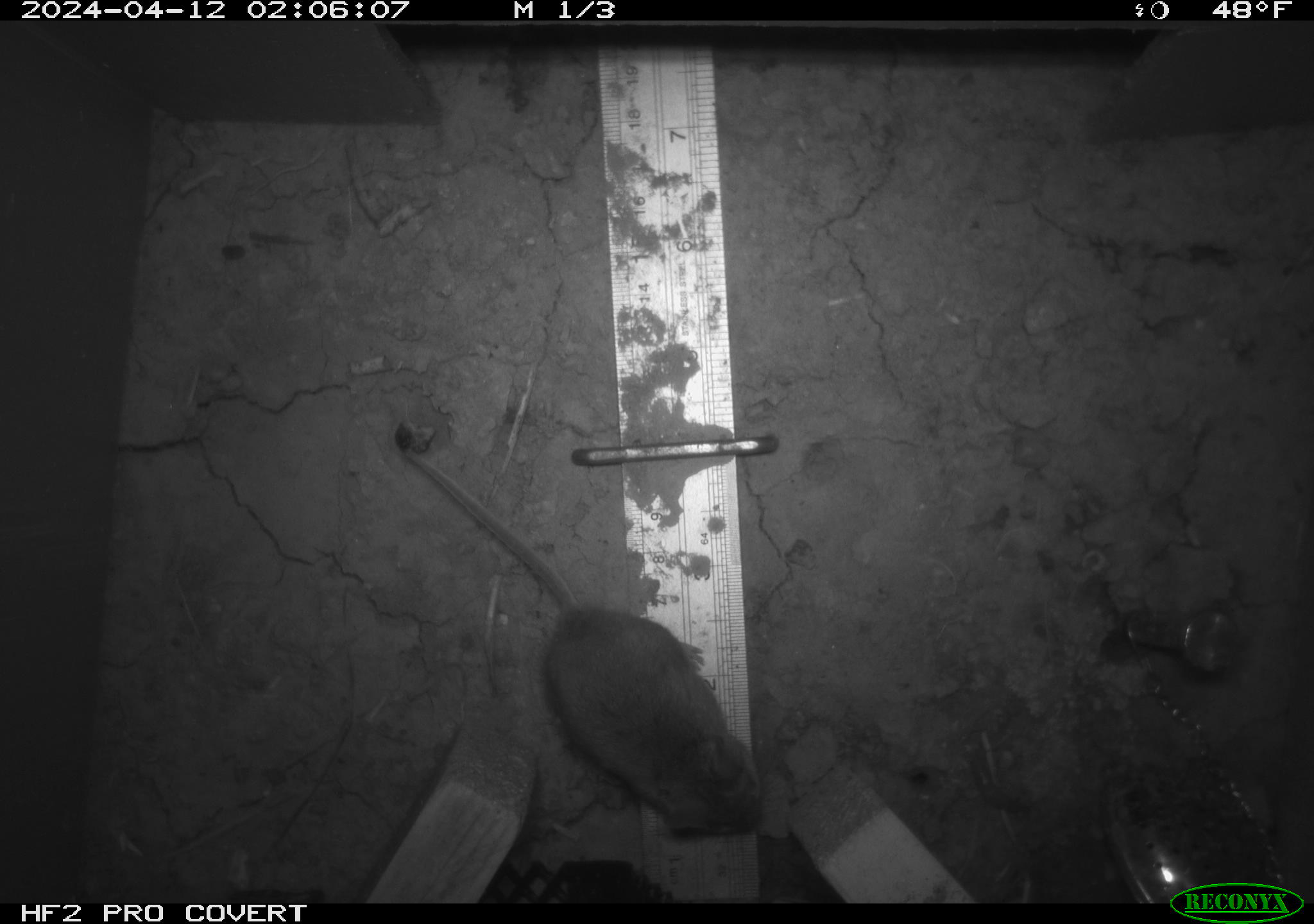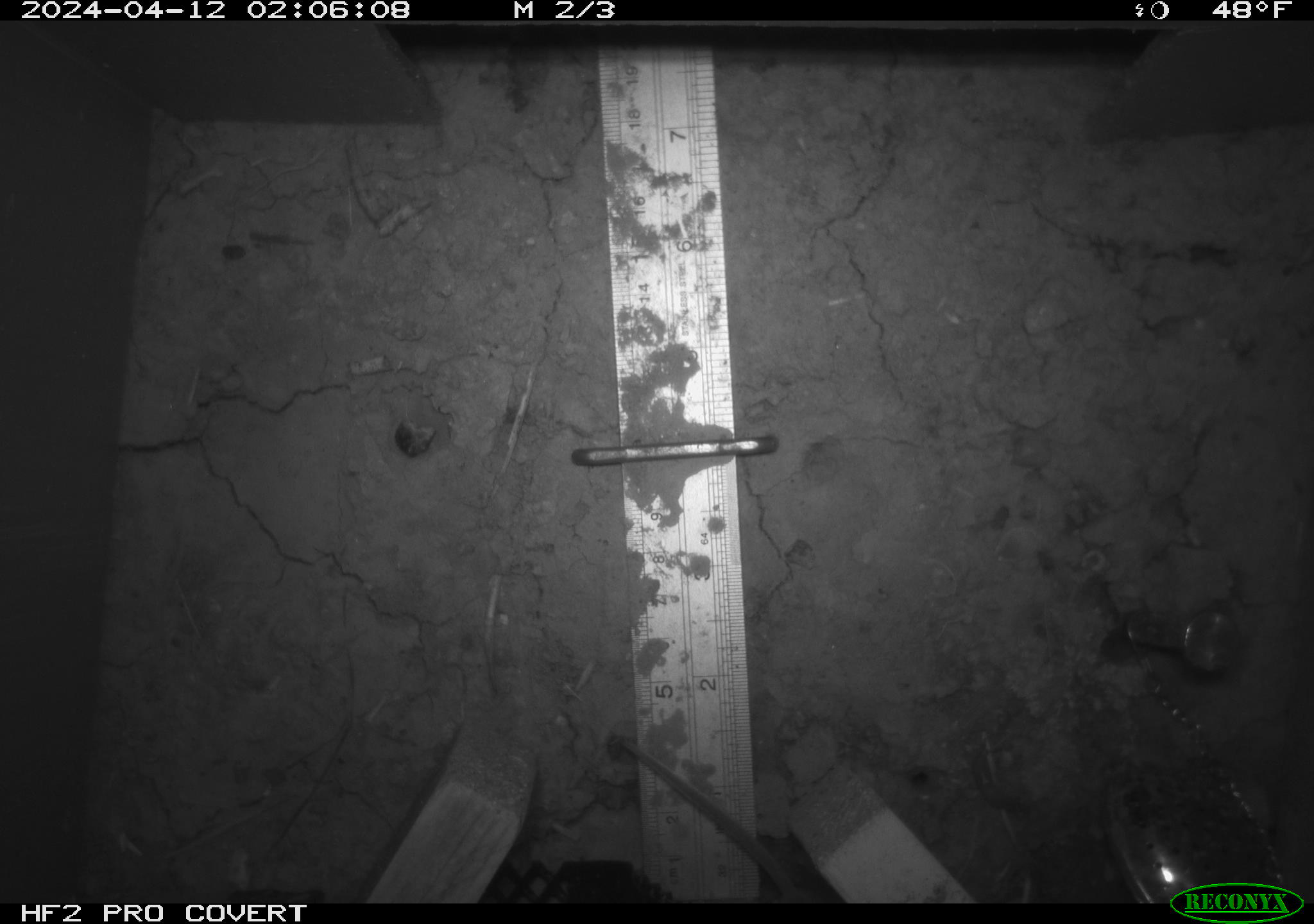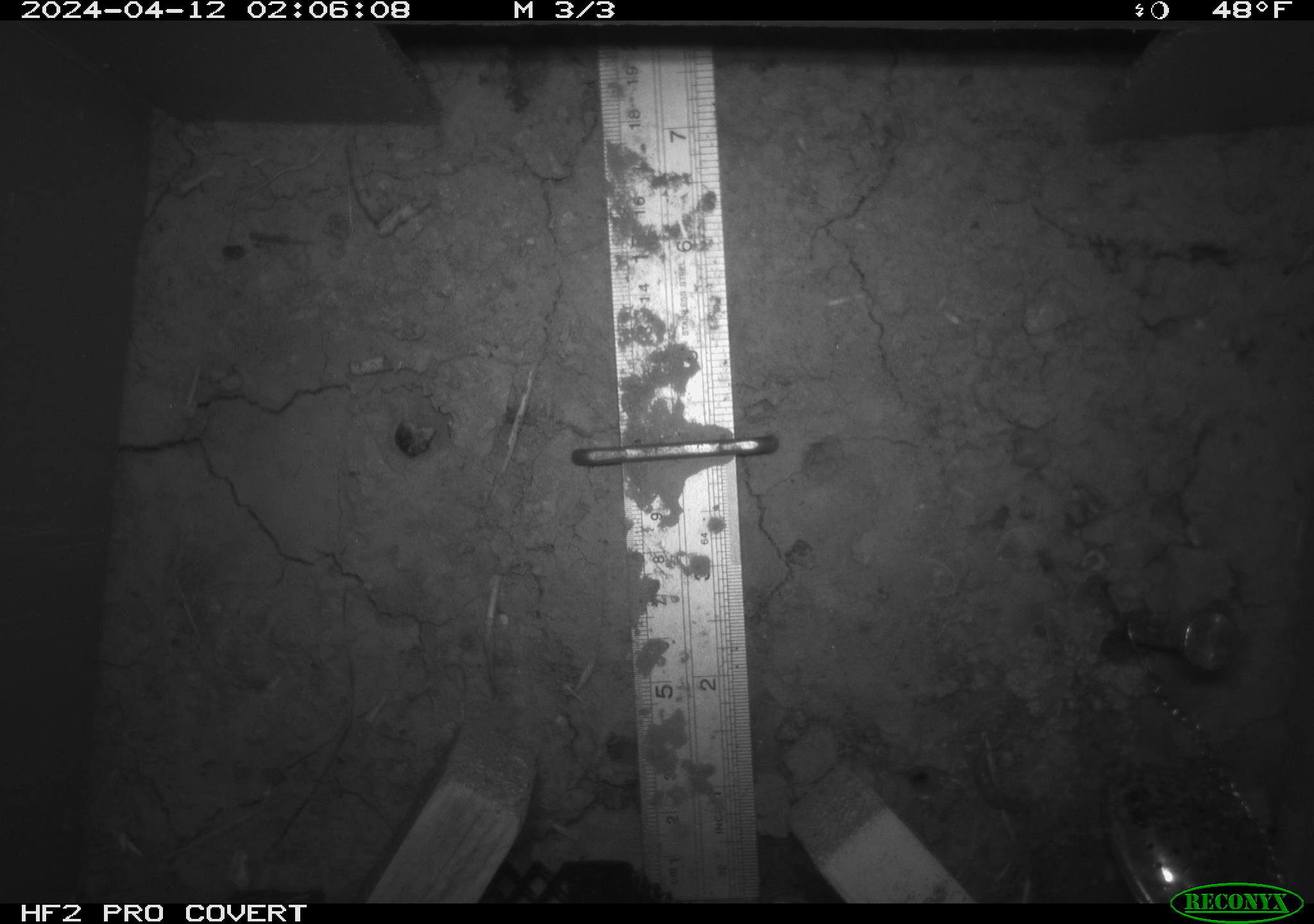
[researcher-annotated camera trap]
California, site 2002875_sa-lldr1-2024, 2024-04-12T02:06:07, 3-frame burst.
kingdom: Animalia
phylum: Chordata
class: Mammalia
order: Rodentia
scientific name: Rodentia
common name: mouse species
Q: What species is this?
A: Mouse species (Rodentia).